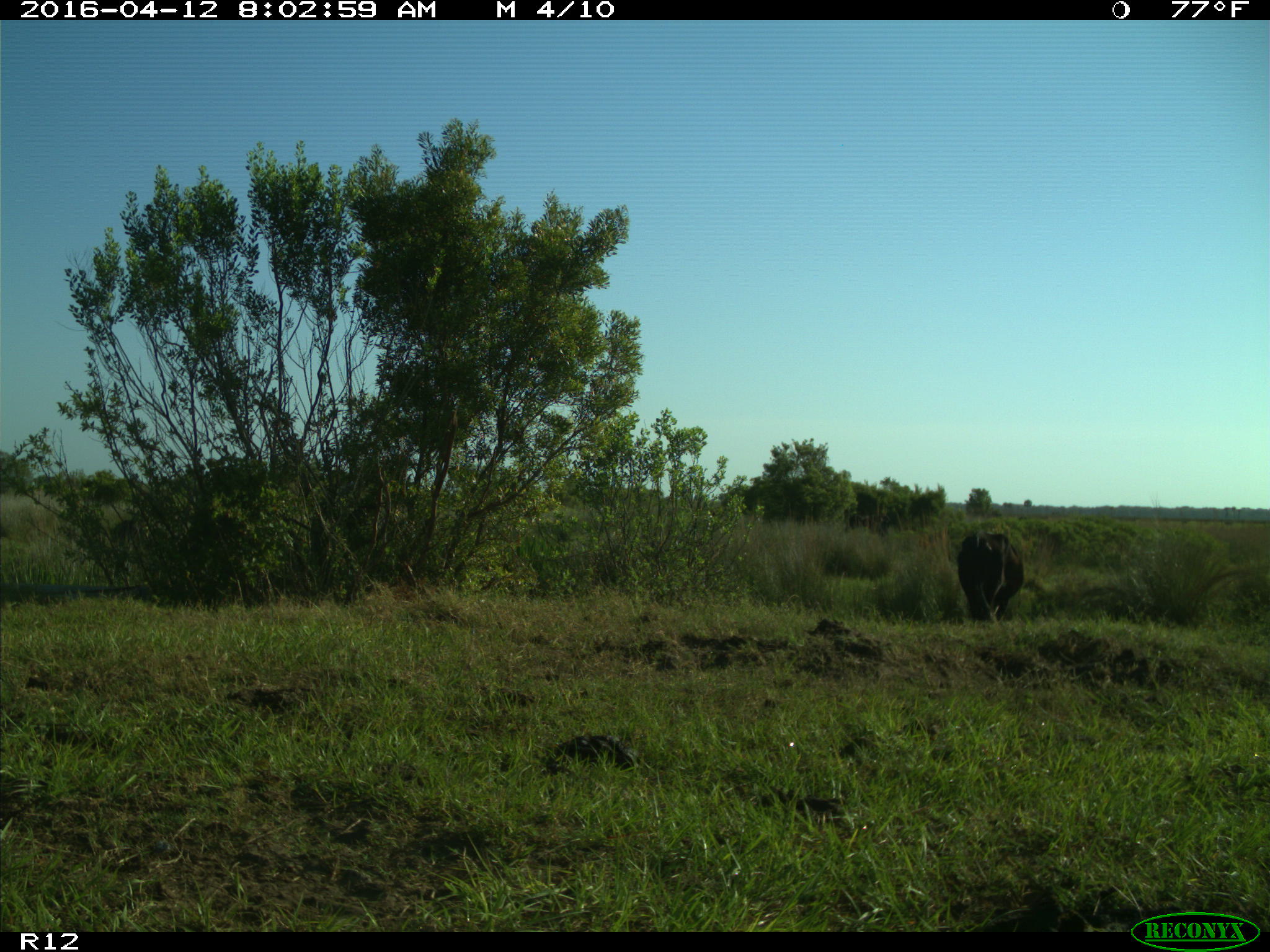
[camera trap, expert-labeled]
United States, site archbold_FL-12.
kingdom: Animalia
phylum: Chordata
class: Mammalia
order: Artiodactyla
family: Bovidae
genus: Bos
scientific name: Bos taurus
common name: domestic cow